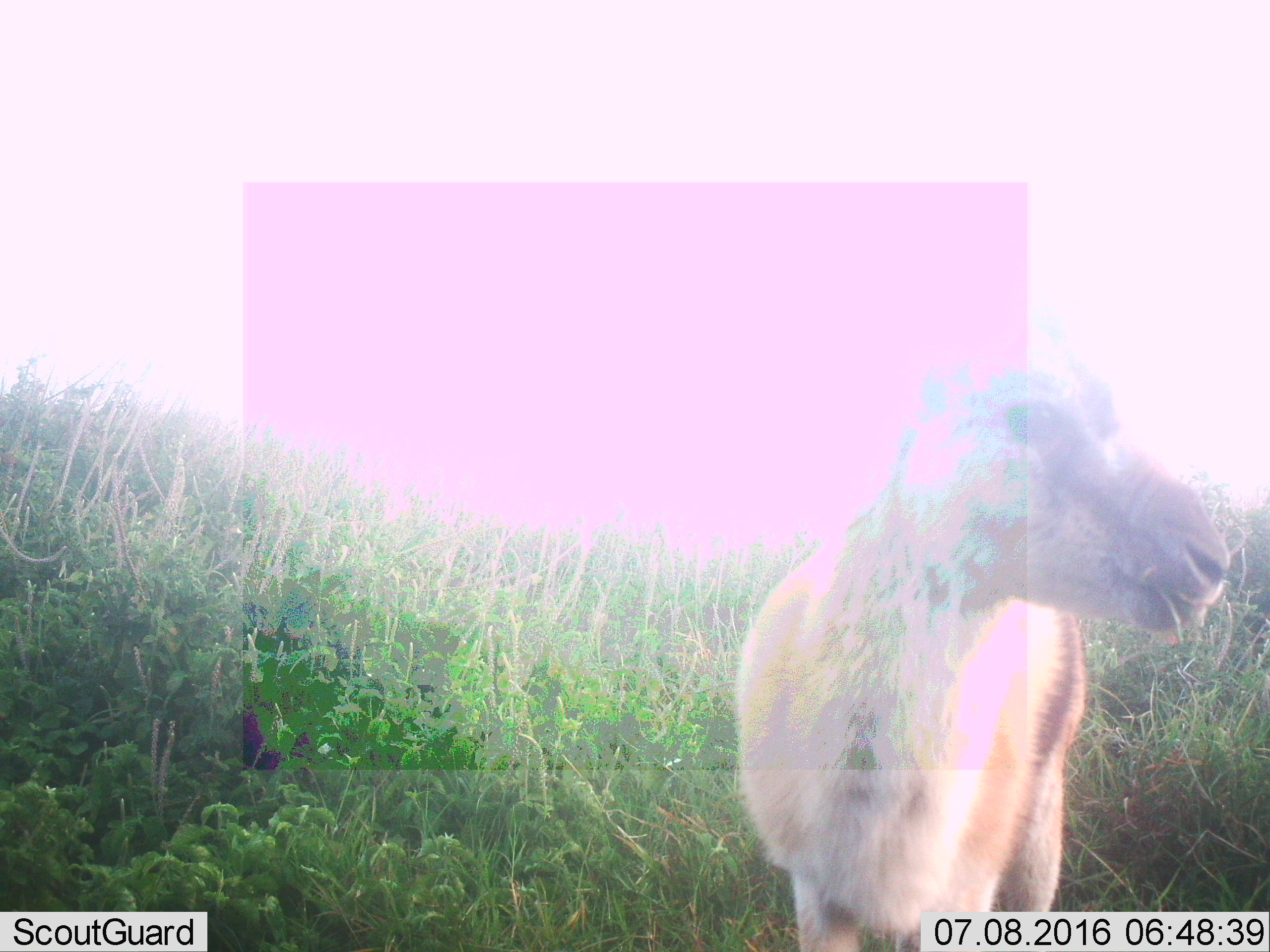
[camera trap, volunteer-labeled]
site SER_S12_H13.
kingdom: Animalia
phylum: Chordata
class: Mammalia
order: Artiodactyla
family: Bovidae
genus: Eudorcas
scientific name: Eudorcas thomsonii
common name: thomson's gazelle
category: gazellethomsons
Gazellethomsons (thomson's gazelle) (Eudorcas thomsonii), count 1. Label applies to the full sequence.